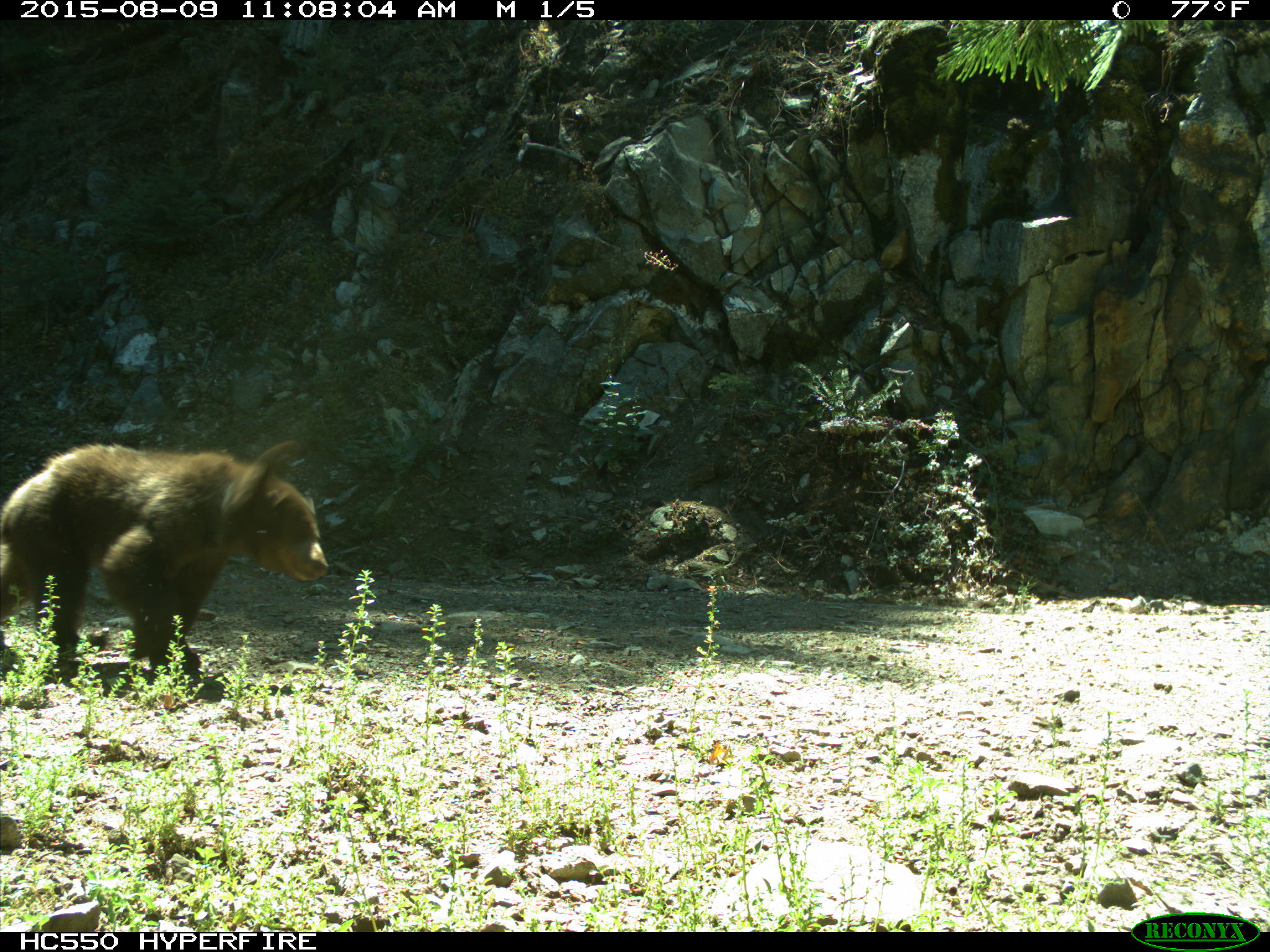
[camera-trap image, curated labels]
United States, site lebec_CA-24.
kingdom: Animalia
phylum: Chordata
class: Mammalia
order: Carnivora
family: Ursidae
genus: Ursus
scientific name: Ursus americanus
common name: american black bear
Ursus americanus (american black bear).